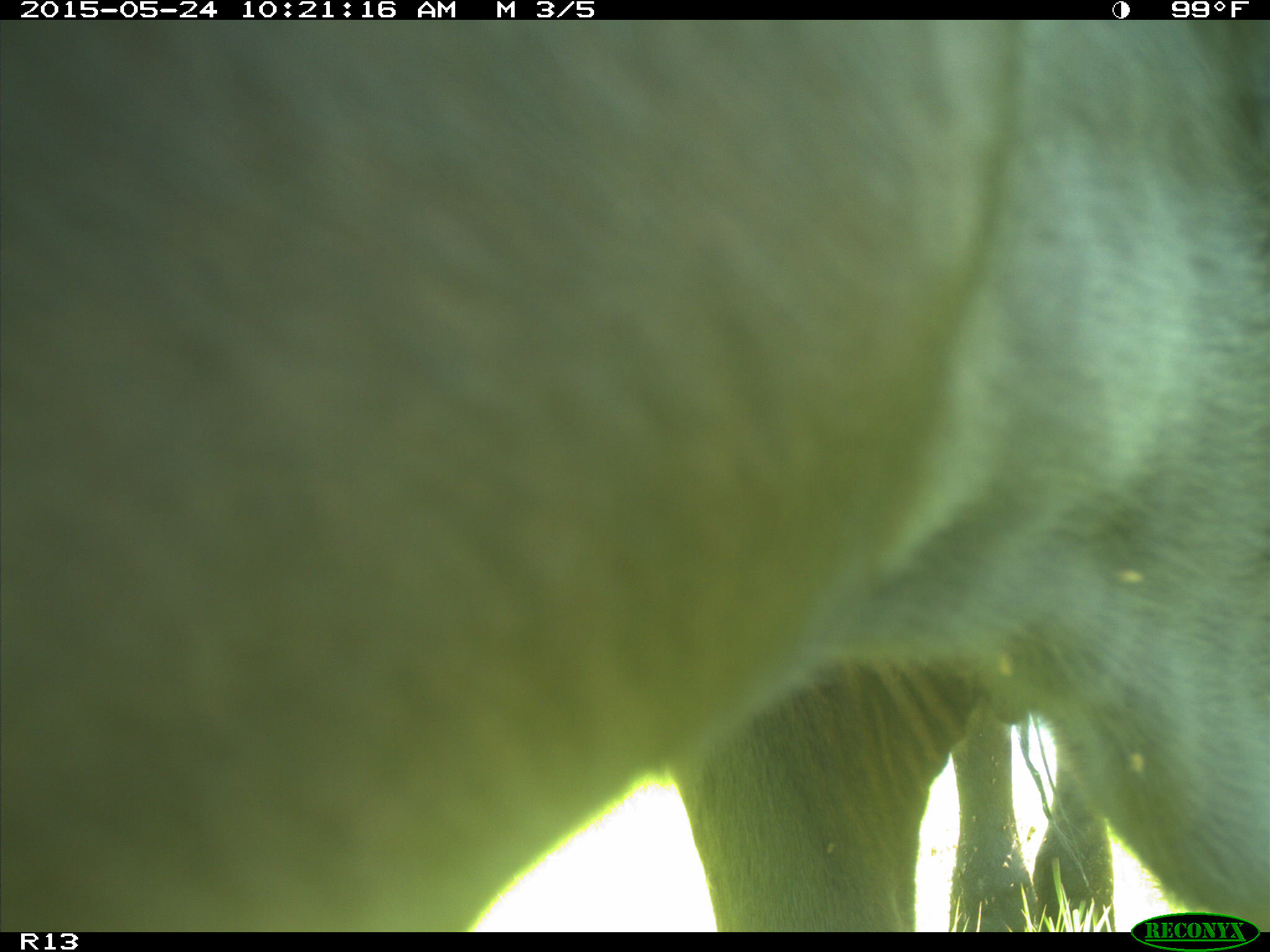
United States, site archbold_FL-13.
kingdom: Animalia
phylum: Chordata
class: Mammalia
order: Artiodactyla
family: Bovidae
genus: Bos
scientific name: Bos taurus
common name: domestic cow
Bos taurus (domestic cow).